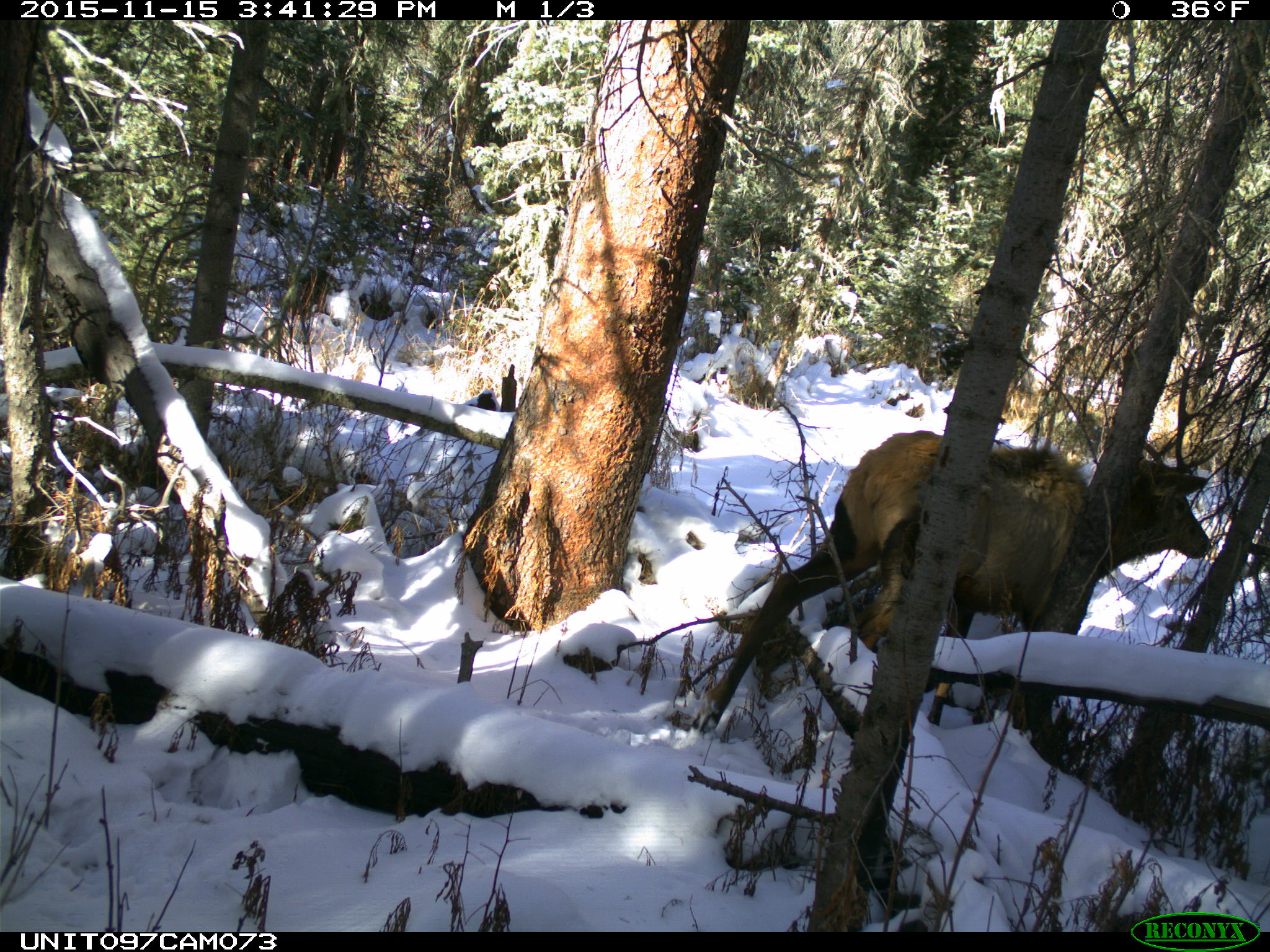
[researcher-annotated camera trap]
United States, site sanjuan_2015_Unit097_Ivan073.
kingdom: Animalia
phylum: Chordata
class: Mammalia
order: Artiodactyla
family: Cervidae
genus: Cervus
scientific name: Cervus elaphus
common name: red deer